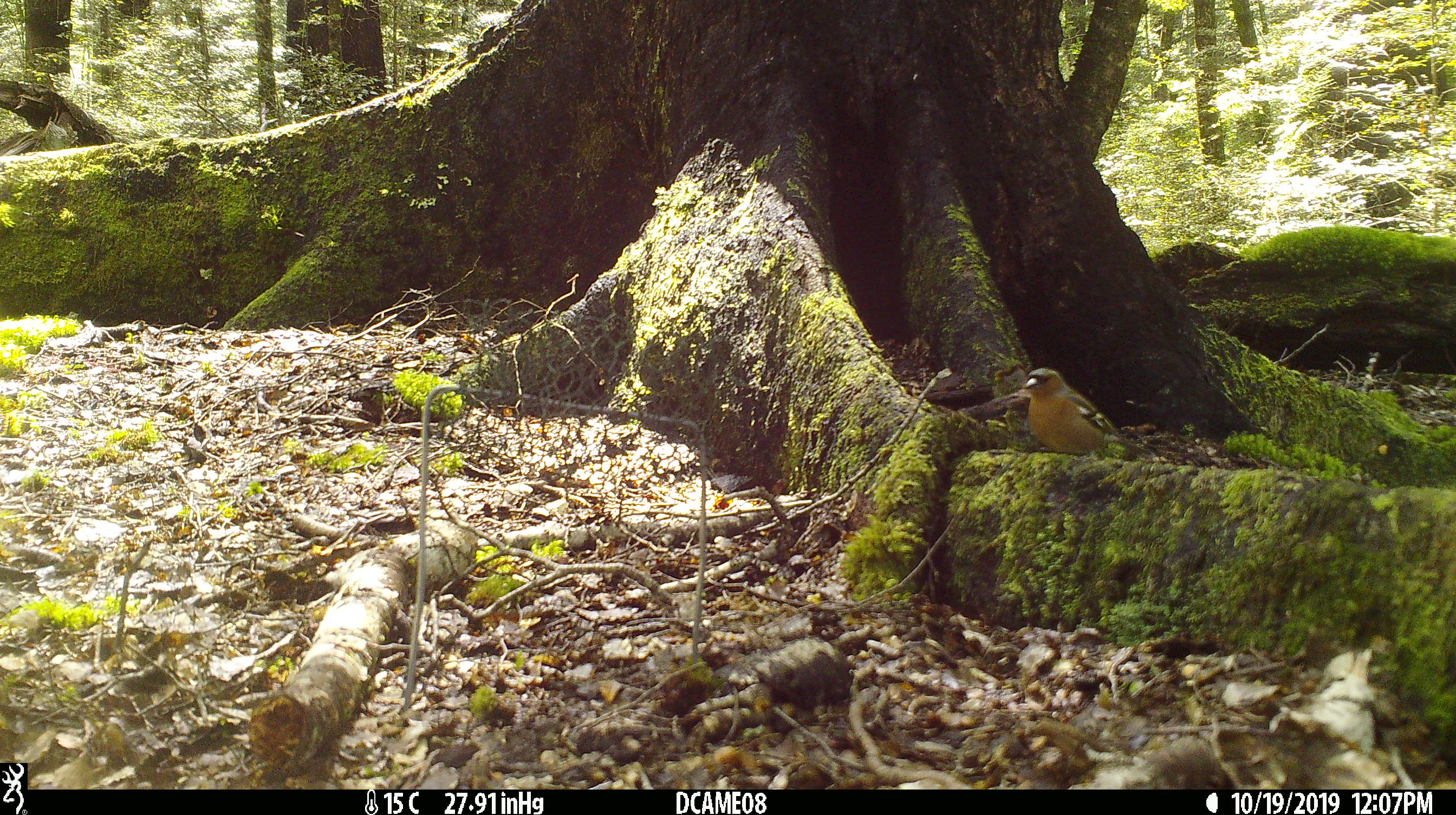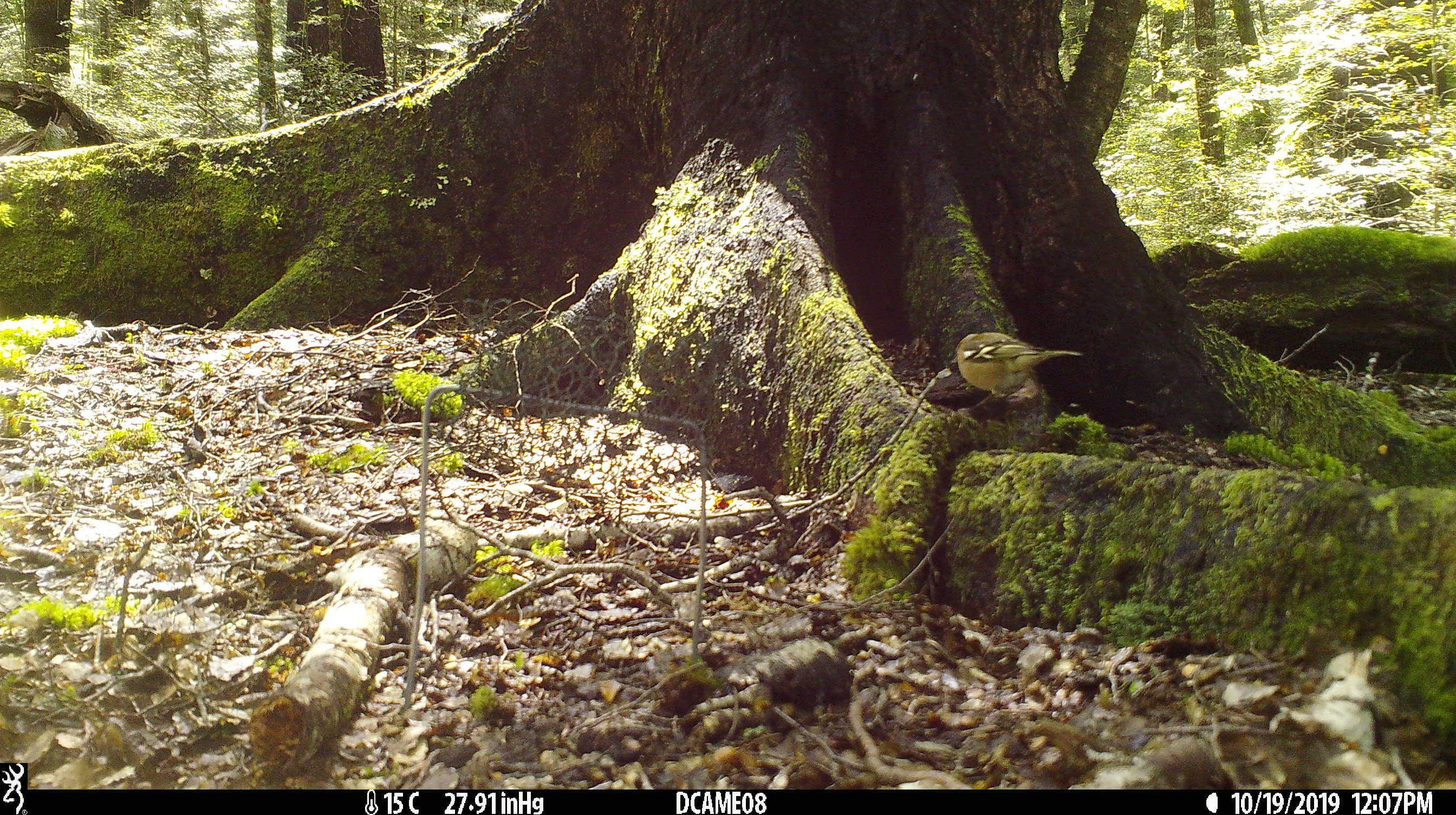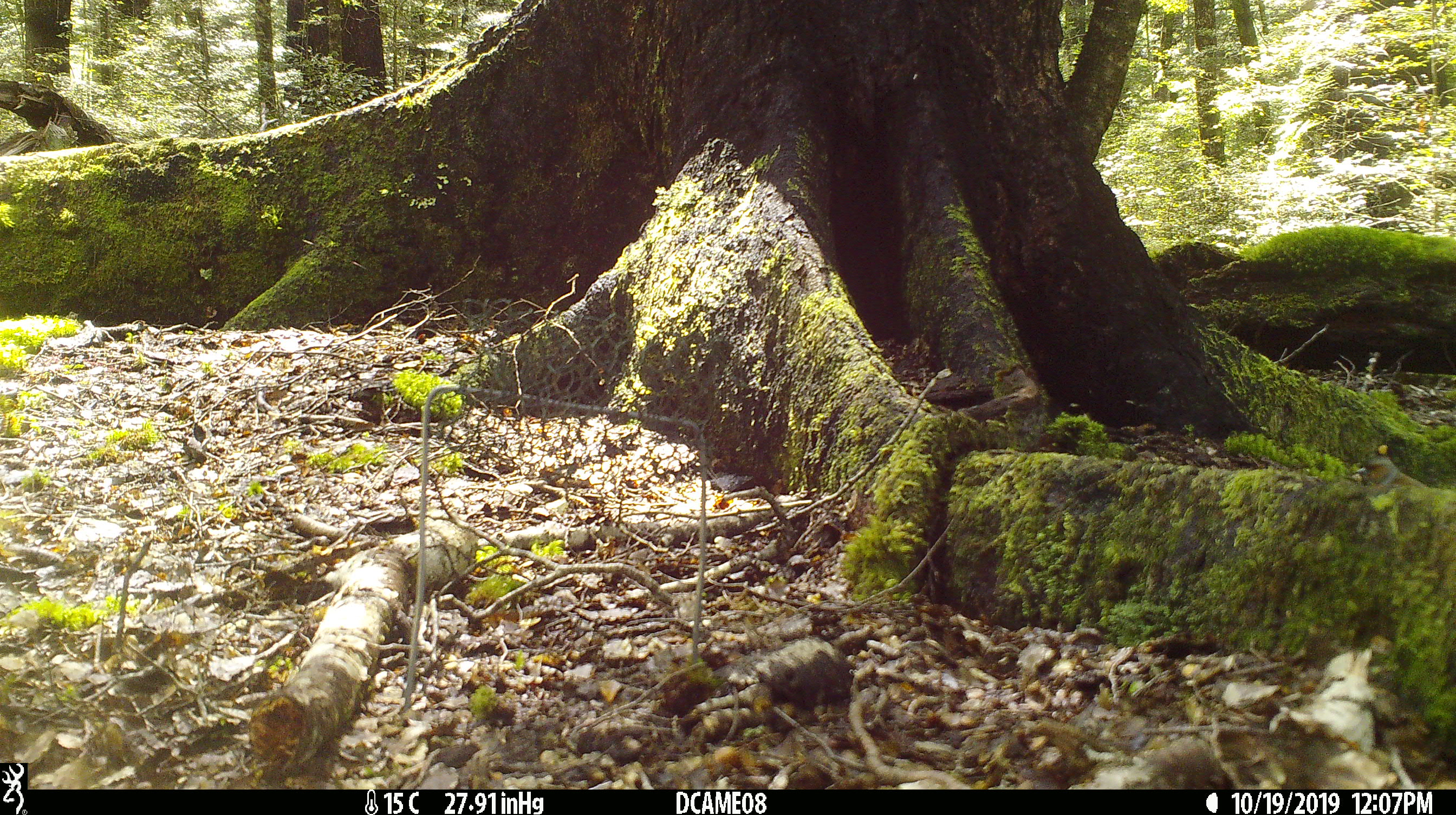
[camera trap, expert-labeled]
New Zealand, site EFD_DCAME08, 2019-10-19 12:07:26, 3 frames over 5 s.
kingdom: Animalia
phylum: Chordata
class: Aves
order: Passeriformes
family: Fringillidae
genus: Fringilla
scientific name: Fringilla coelebs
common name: common chaffinch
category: chaffinch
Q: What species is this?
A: Chaffinch (common chaffinch) (Fringilla coelebs).